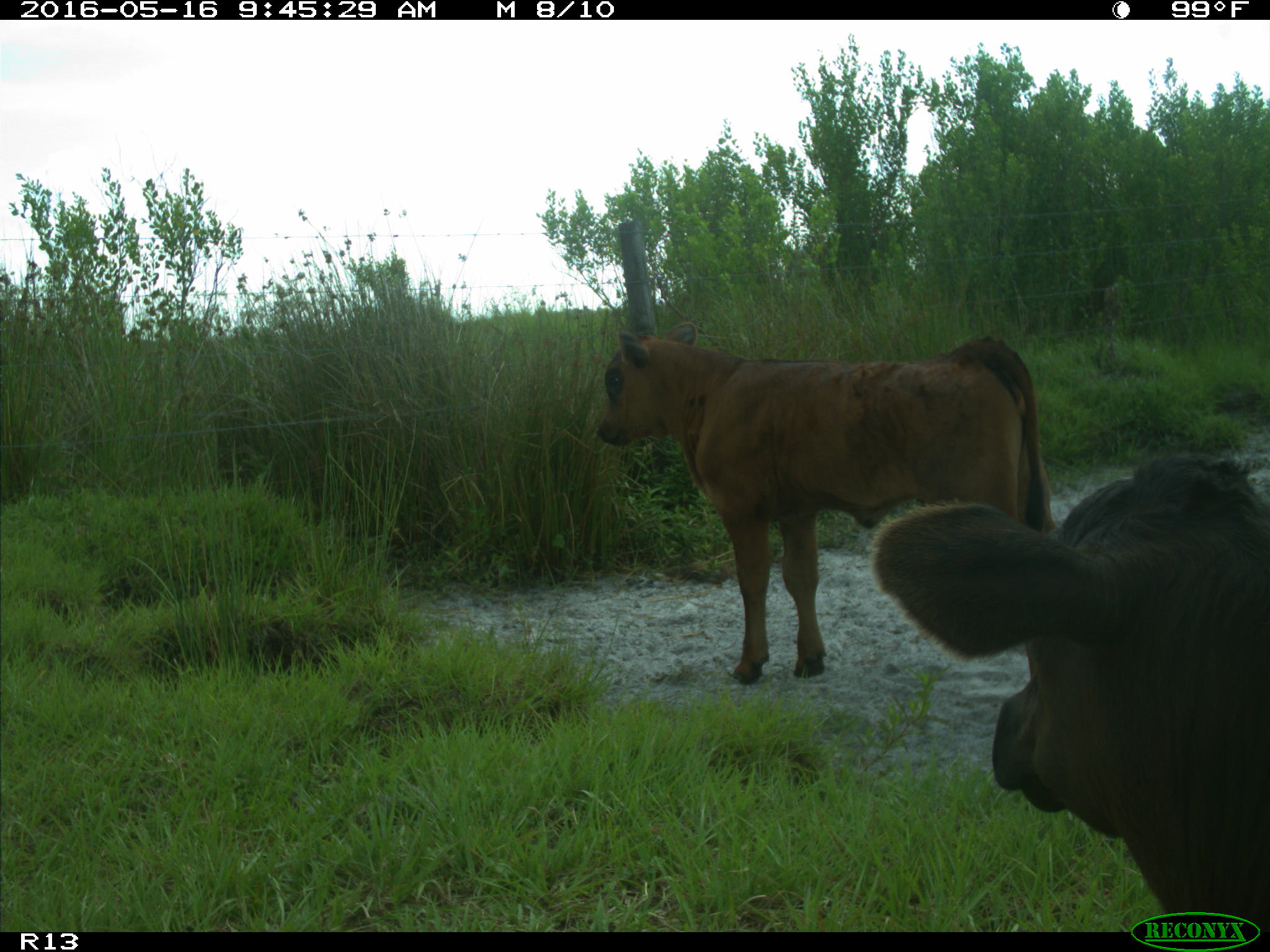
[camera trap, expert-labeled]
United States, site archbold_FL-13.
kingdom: Animalia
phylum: Chordata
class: Mammalia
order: Artiodactyla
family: Bovidae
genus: Bos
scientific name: Bos taurus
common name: domestic cow